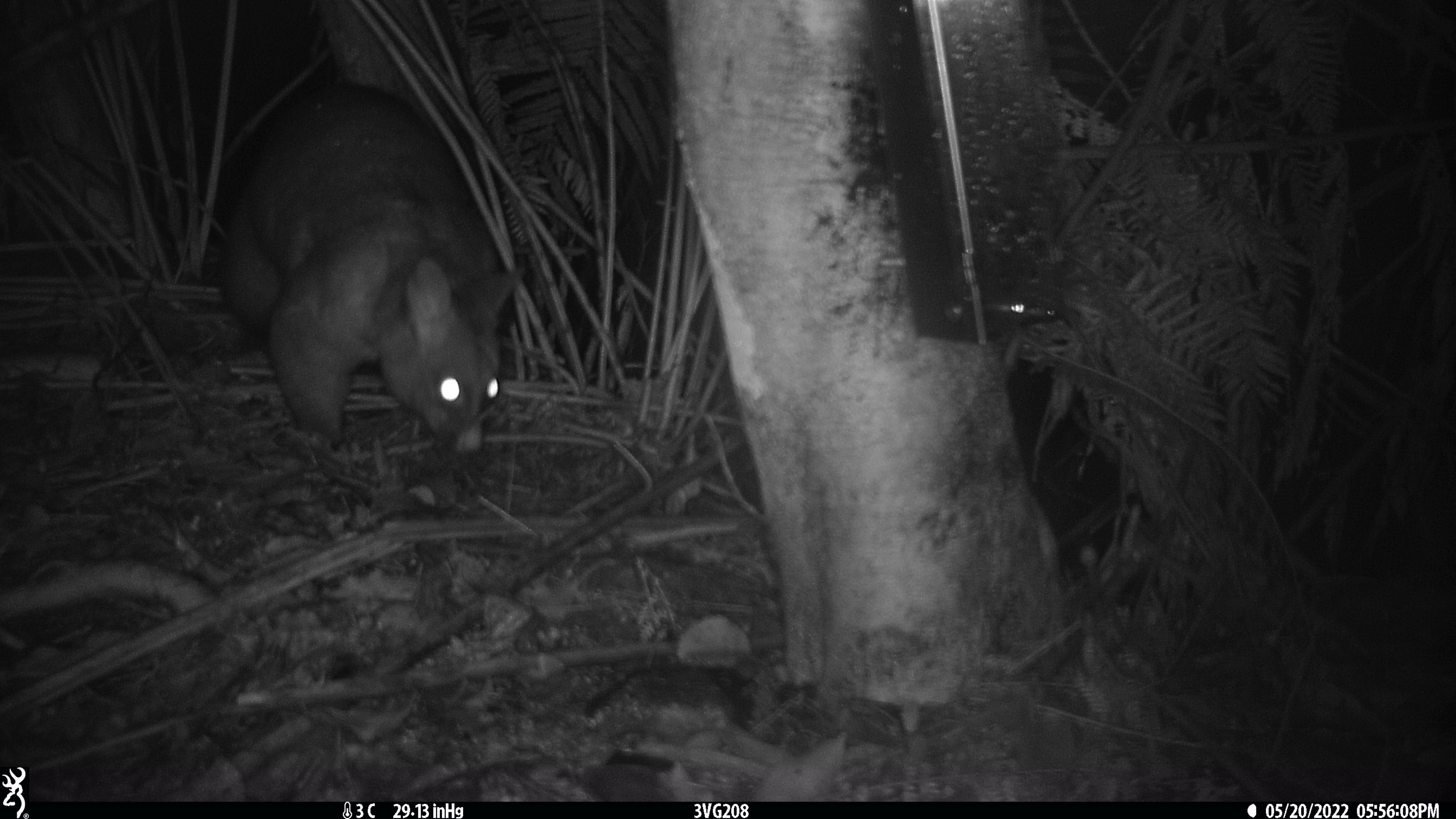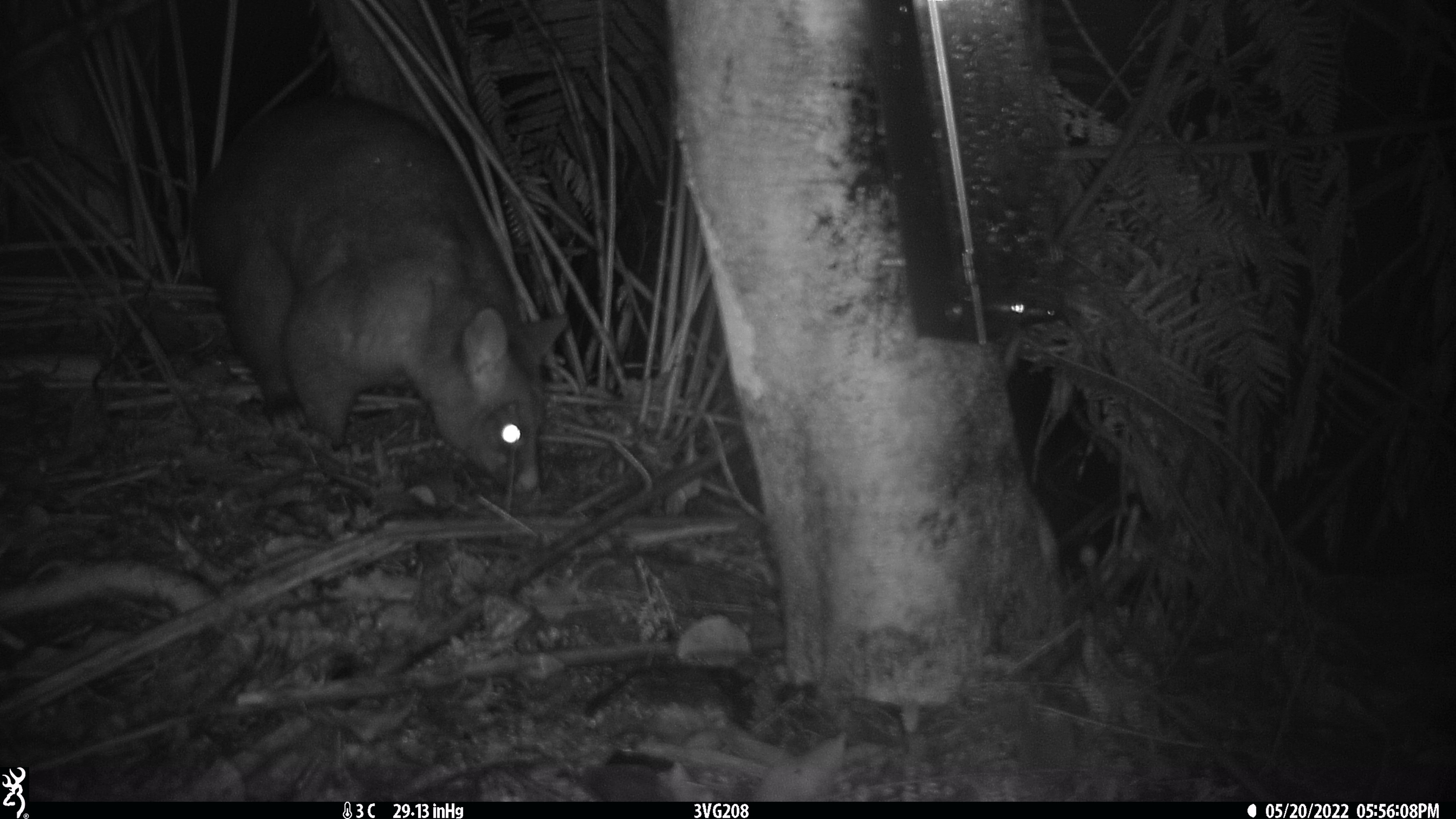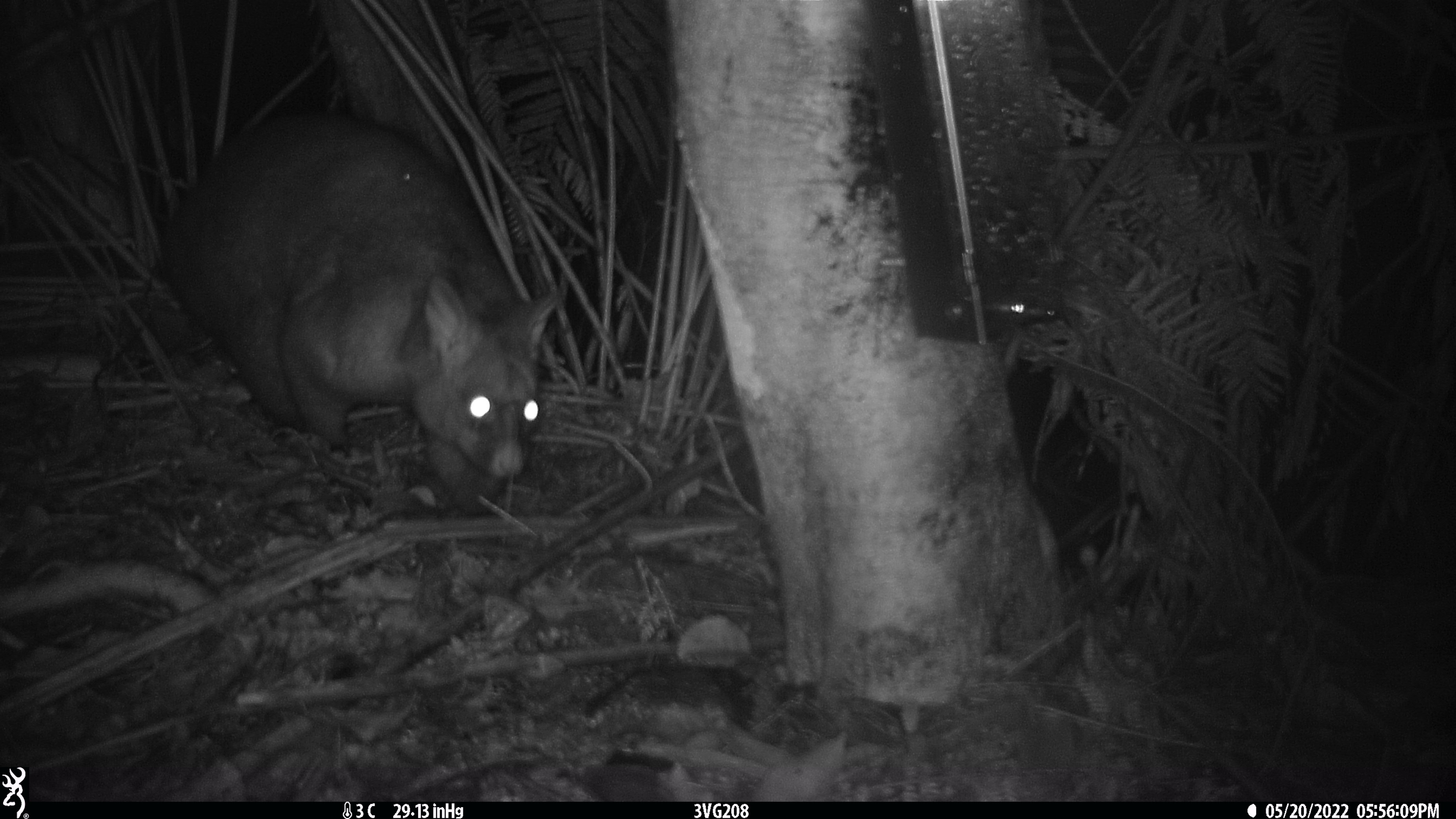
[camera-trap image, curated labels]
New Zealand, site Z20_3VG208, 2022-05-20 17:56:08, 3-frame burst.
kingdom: Animalia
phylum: Chordata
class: Mammalia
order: Diprotodontia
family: Phalangeridae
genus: Trichosurus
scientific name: Trichosurus vulpecula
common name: common brushtail possum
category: possum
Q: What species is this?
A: Possum (common brushtail possum) (Trichosurus vulpecula).